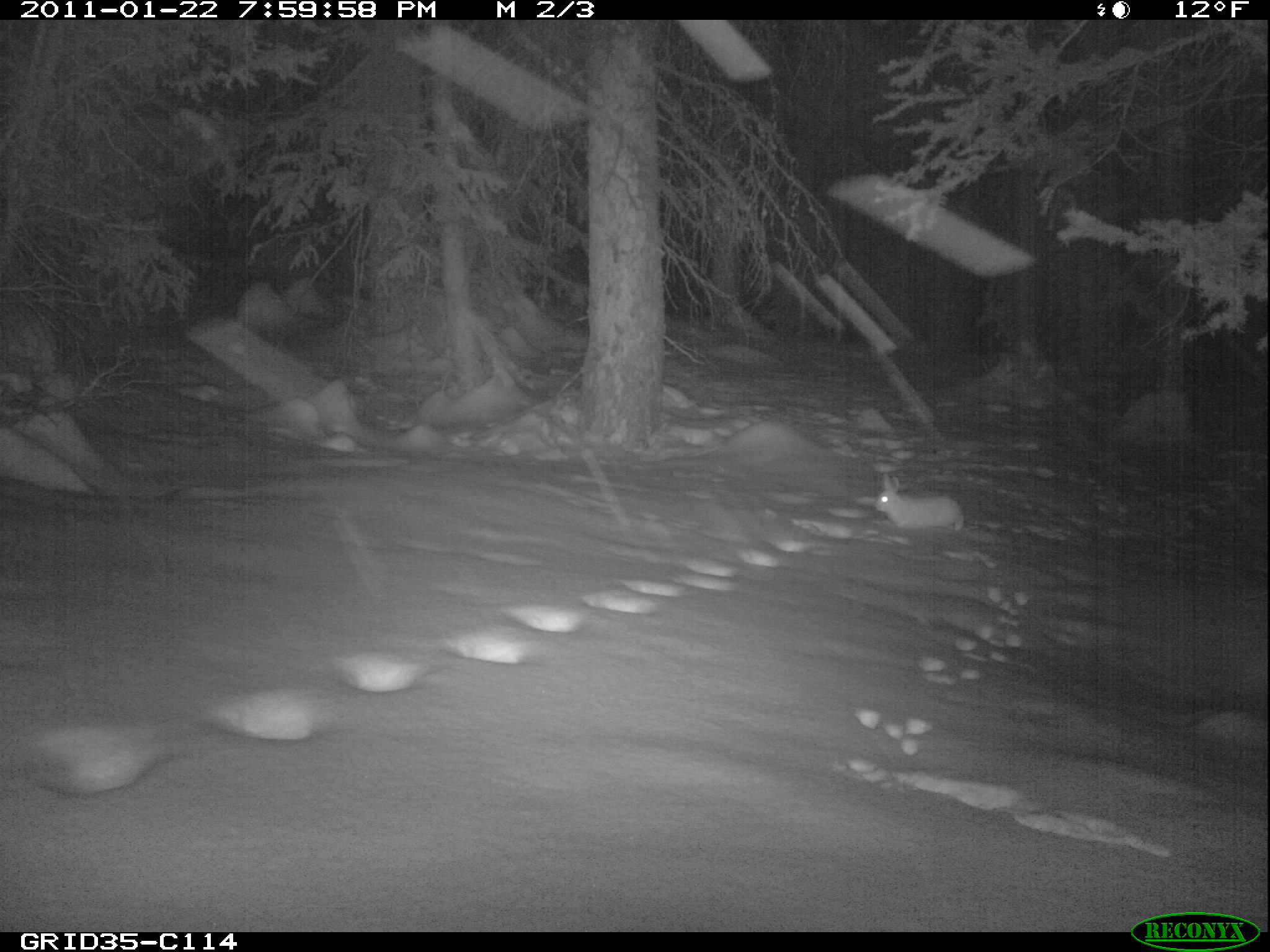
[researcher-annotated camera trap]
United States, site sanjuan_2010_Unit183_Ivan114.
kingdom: Animalia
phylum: Chordata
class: Mammalia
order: Lagomorpha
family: Leporidae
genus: Lepus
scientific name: Lepus americanus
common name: snowshoe hare